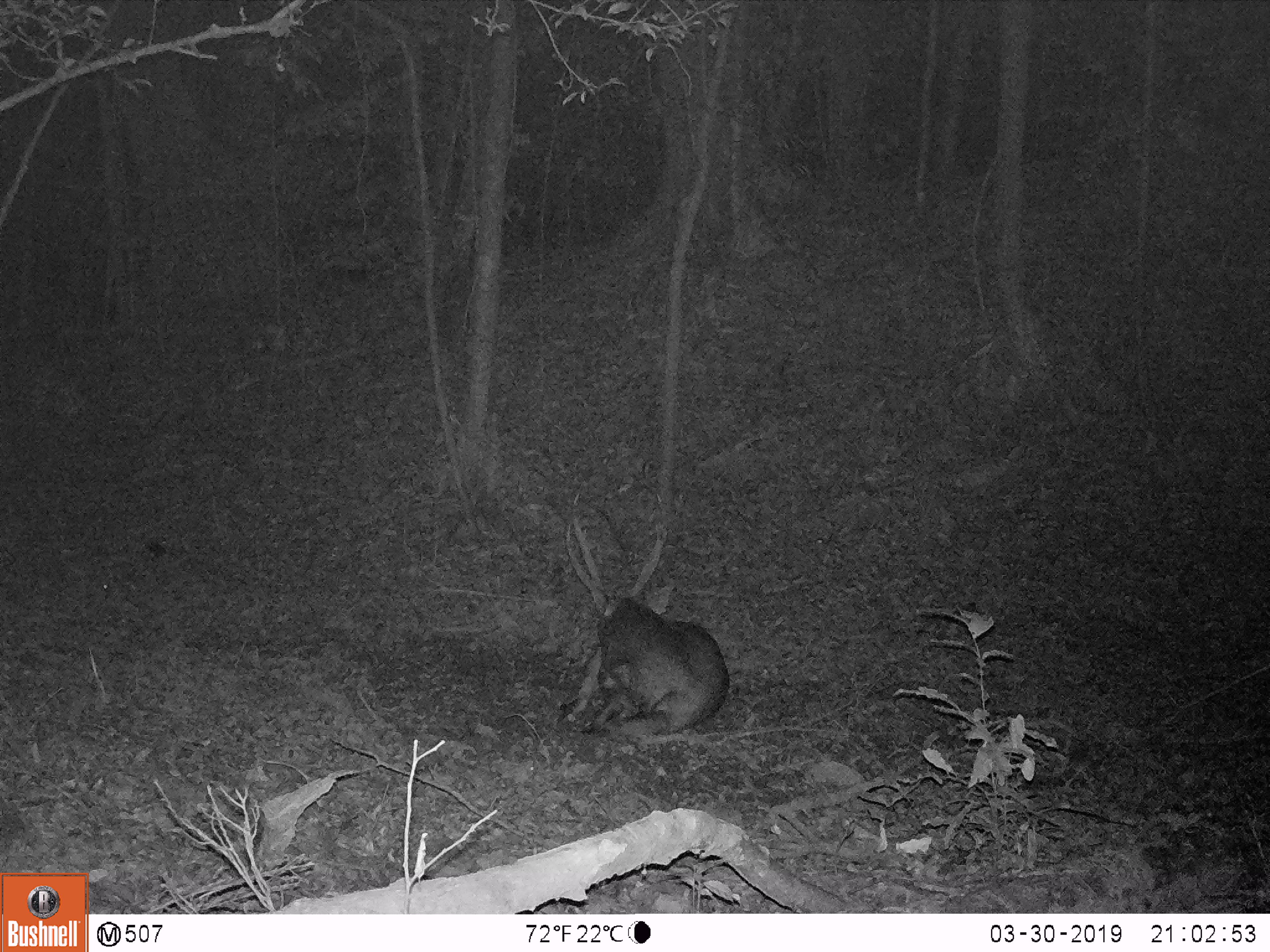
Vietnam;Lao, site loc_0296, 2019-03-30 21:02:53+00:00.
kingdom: Animalia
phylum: Chordata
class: Mammalia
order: Artiodactyla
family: Cervidae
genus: Rusa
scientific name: Rusa unicolor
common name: sambar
Sambar (Rusa unicolor). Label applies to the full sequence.